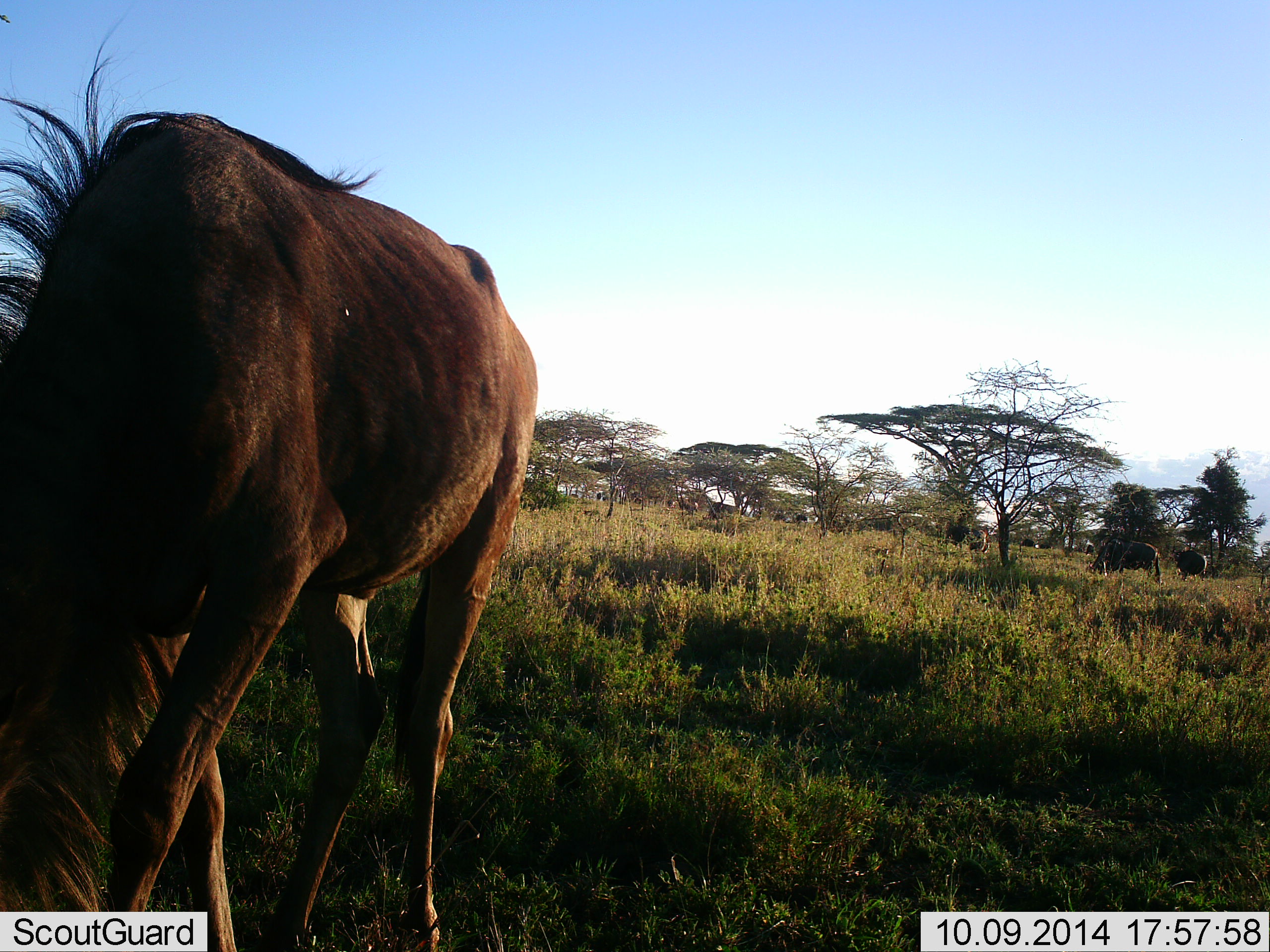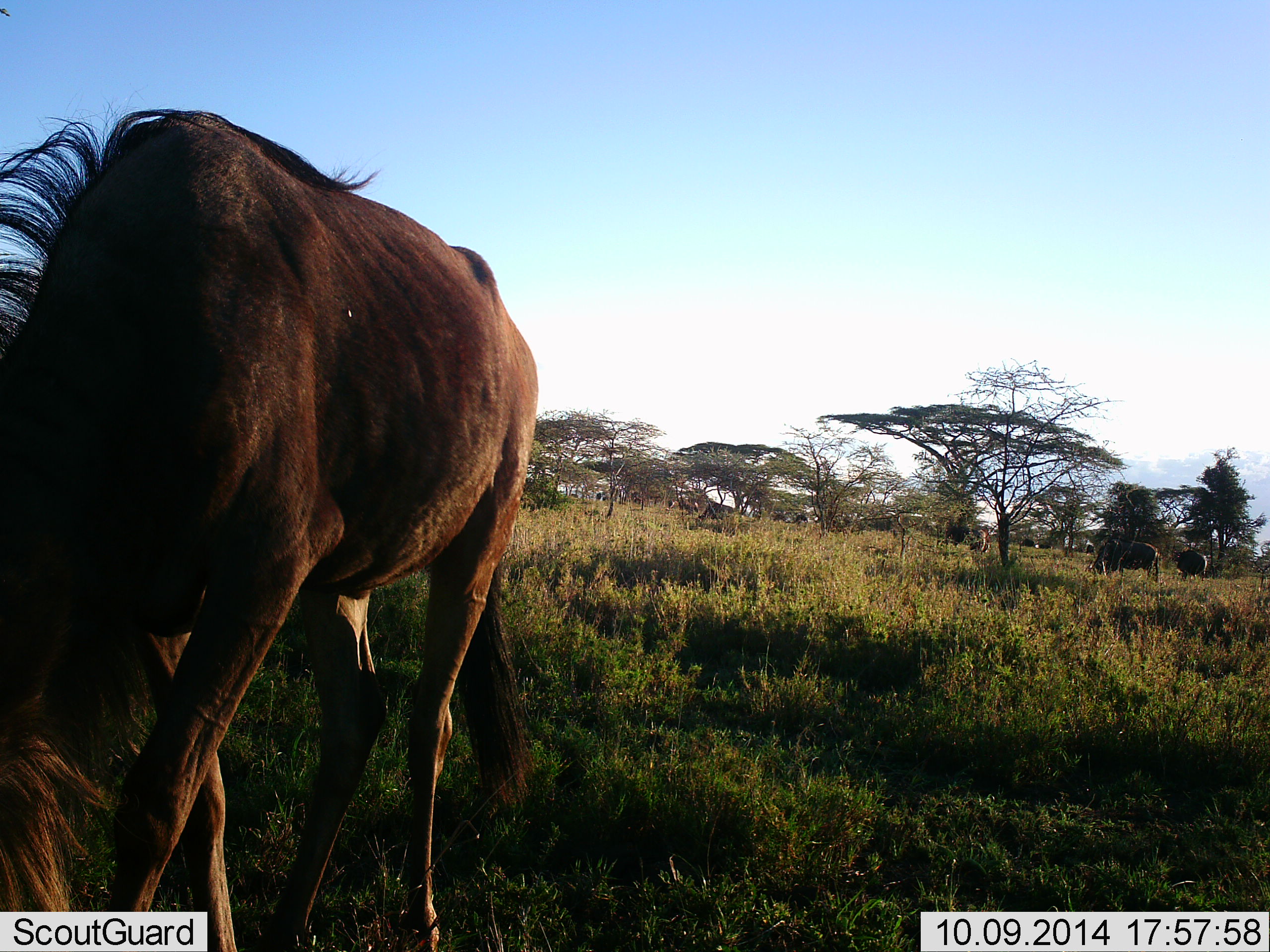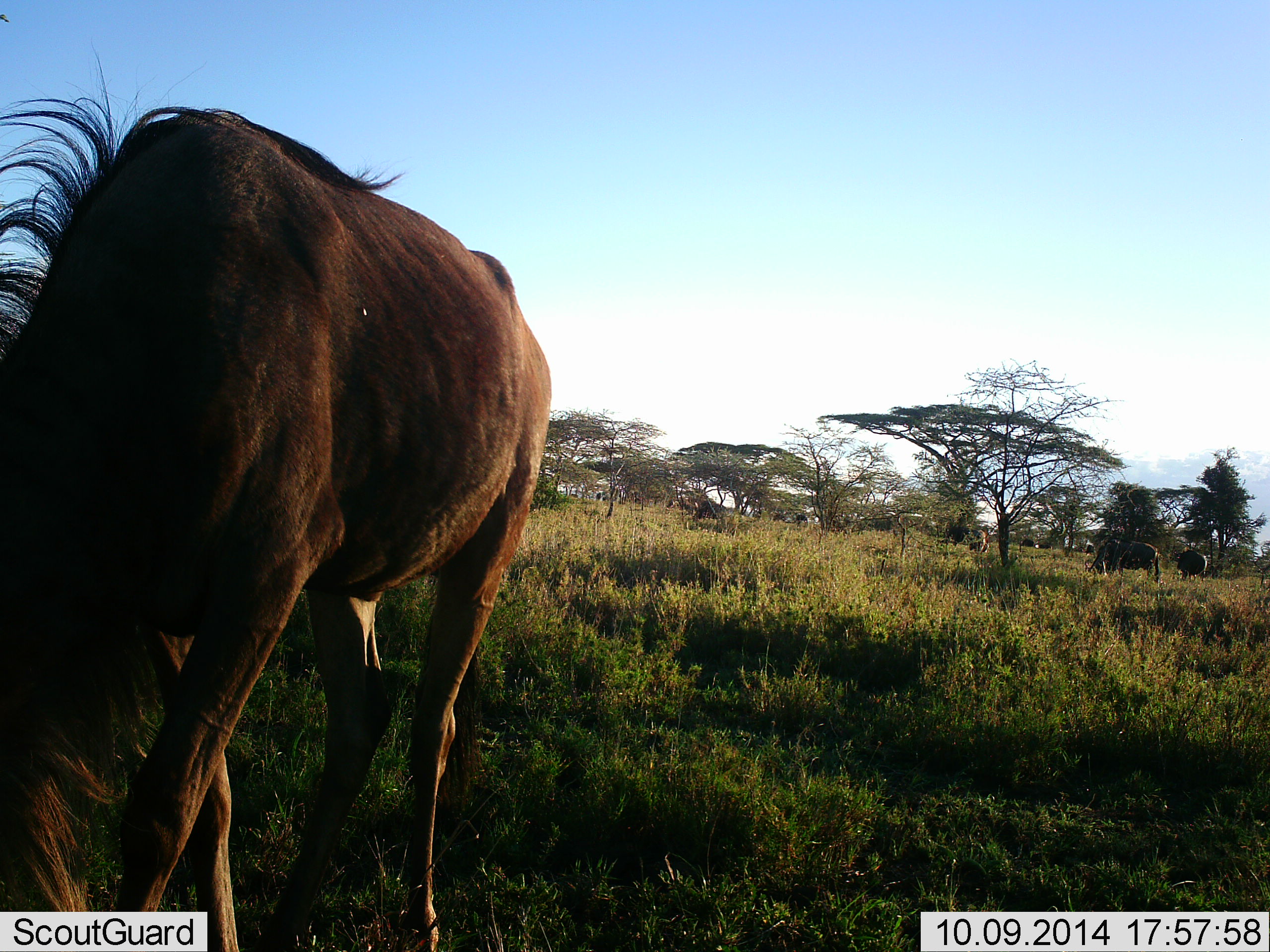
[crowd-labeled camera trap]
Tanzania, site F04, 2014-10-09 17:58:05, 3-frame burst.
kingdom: Animalia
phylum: Chordata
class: Mammalia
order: Artiodactyla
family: Bovidae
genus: Connochaetes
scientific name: Connochaetes taurinus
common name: blue wildebeest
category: wildebeest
Wildebeest (blue wildebeest) (Connochaetes taurinus), count 3. Behavior (volunteer vote fractions): standing 20%, resting 0%, moving 10%, interacting 0%. Young present (vote fraction): 0%. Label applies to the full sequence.